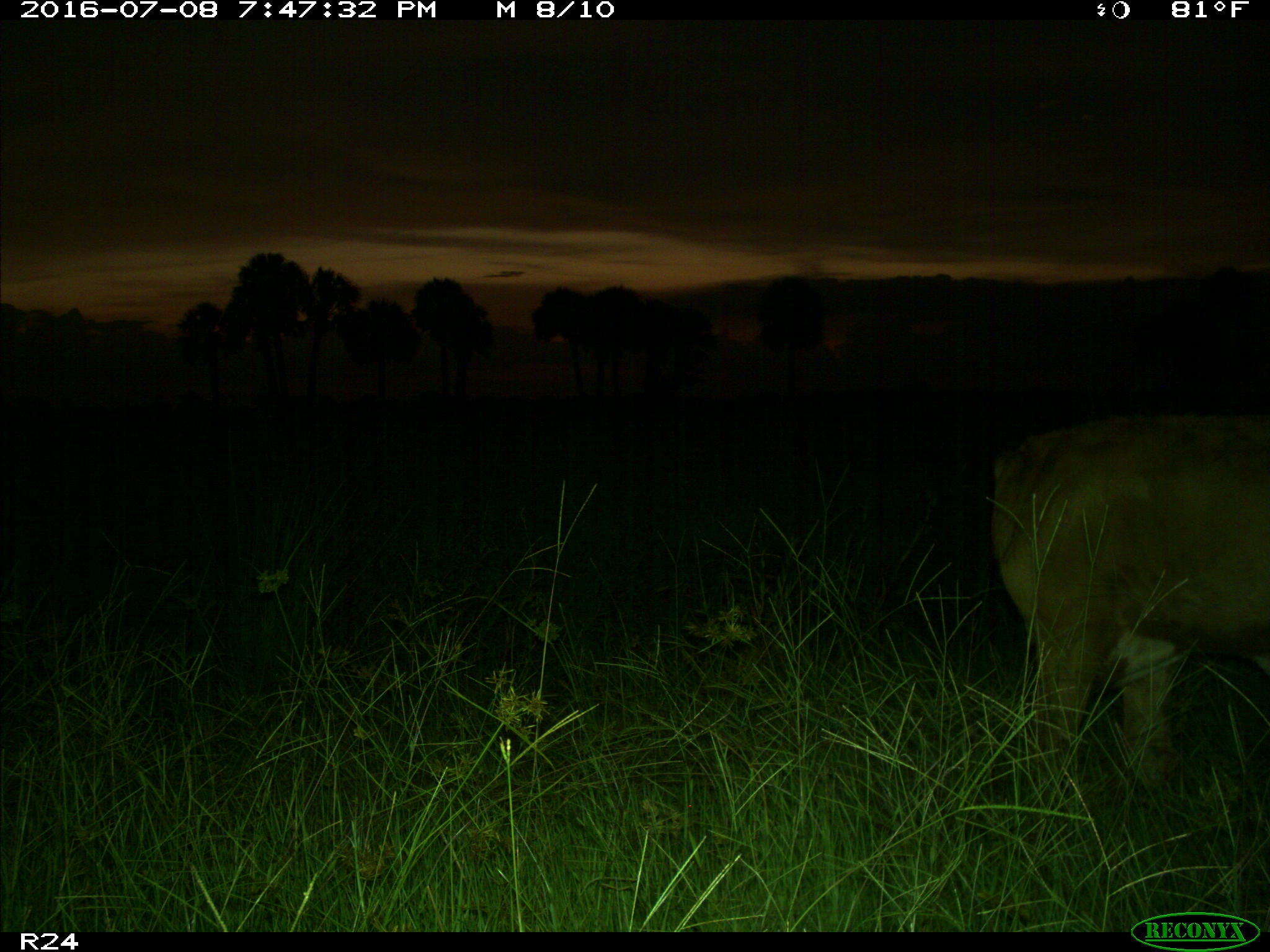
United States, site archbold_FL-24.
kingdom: Animalia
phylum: Chordata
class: Mammalia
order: Artiodactyla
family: Bovidae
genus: Bos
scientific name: Bos taurus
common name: domestic cow